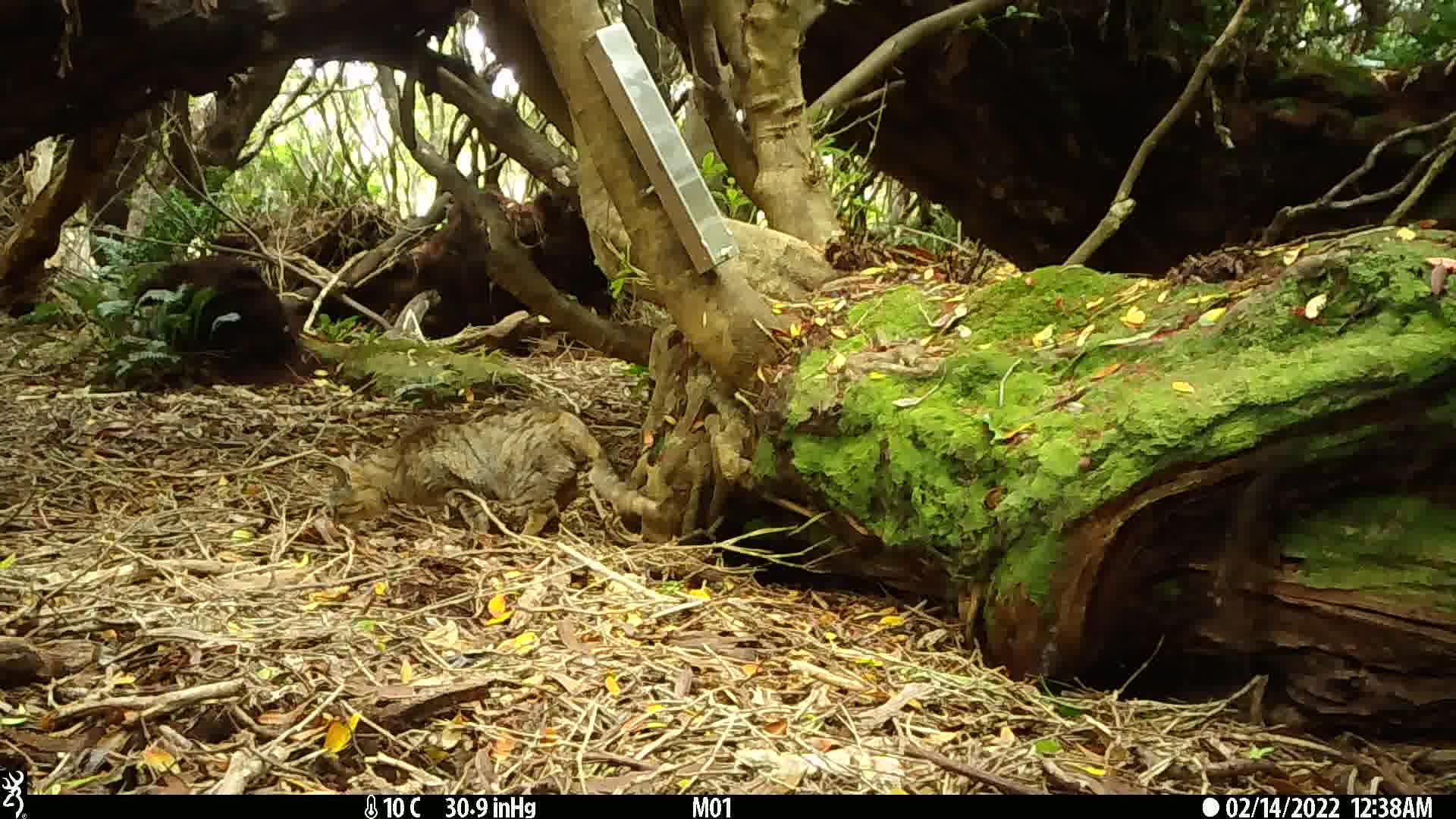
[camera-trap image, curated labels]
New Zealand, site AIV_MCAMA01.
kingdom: Animalia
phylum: Chordata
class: Mammalia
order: Carnivora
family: Felidae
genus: Felis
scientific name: Felis catus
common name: domestic cat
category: cat